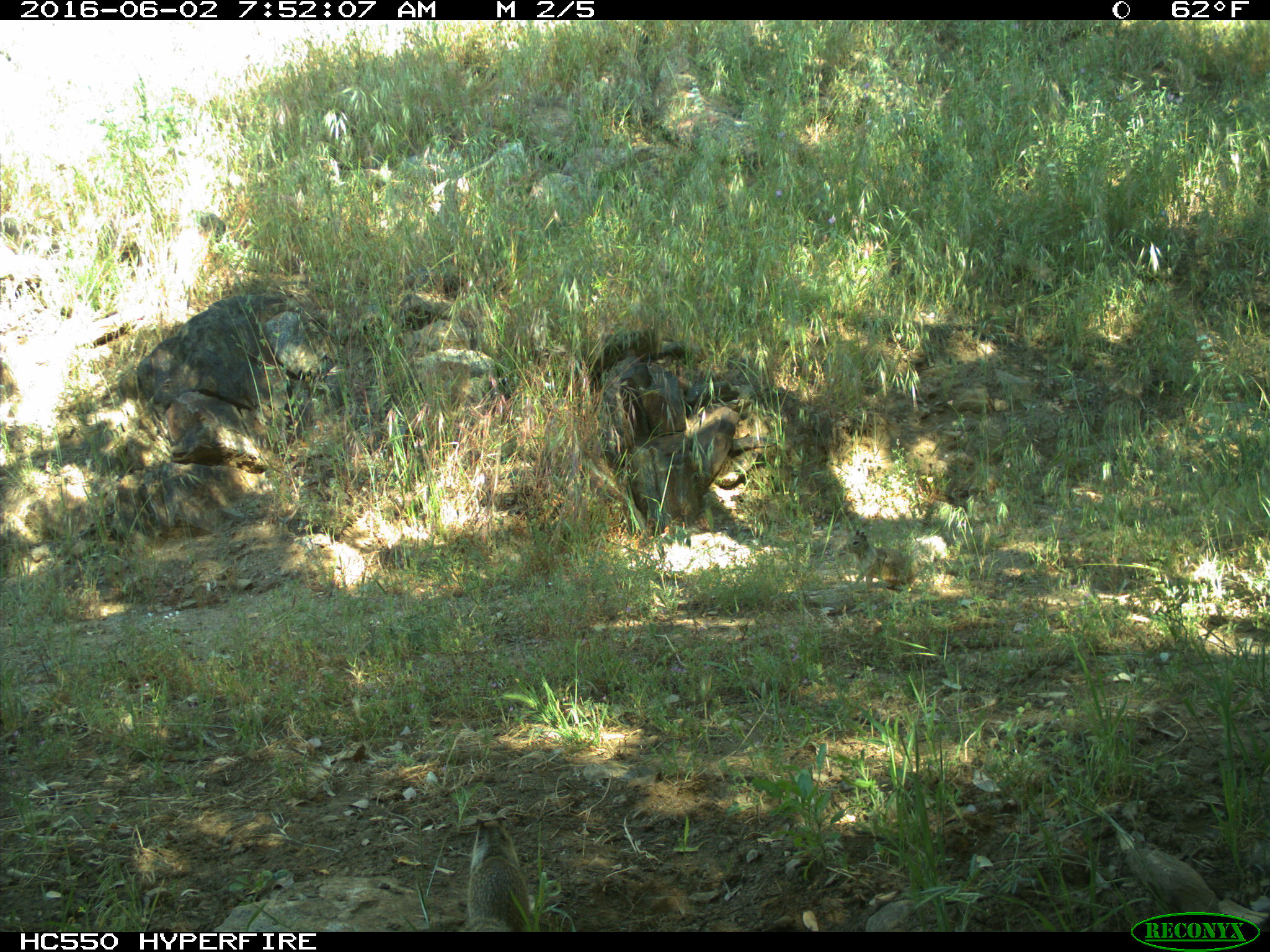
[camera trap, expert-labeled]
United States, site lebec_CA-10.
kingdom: Animalia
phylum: Chordata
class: Mammalia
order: Rodentia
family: Sciuridae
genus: Otospermophilus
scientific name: Otospermophilus beecheyi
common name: california ground squirrel